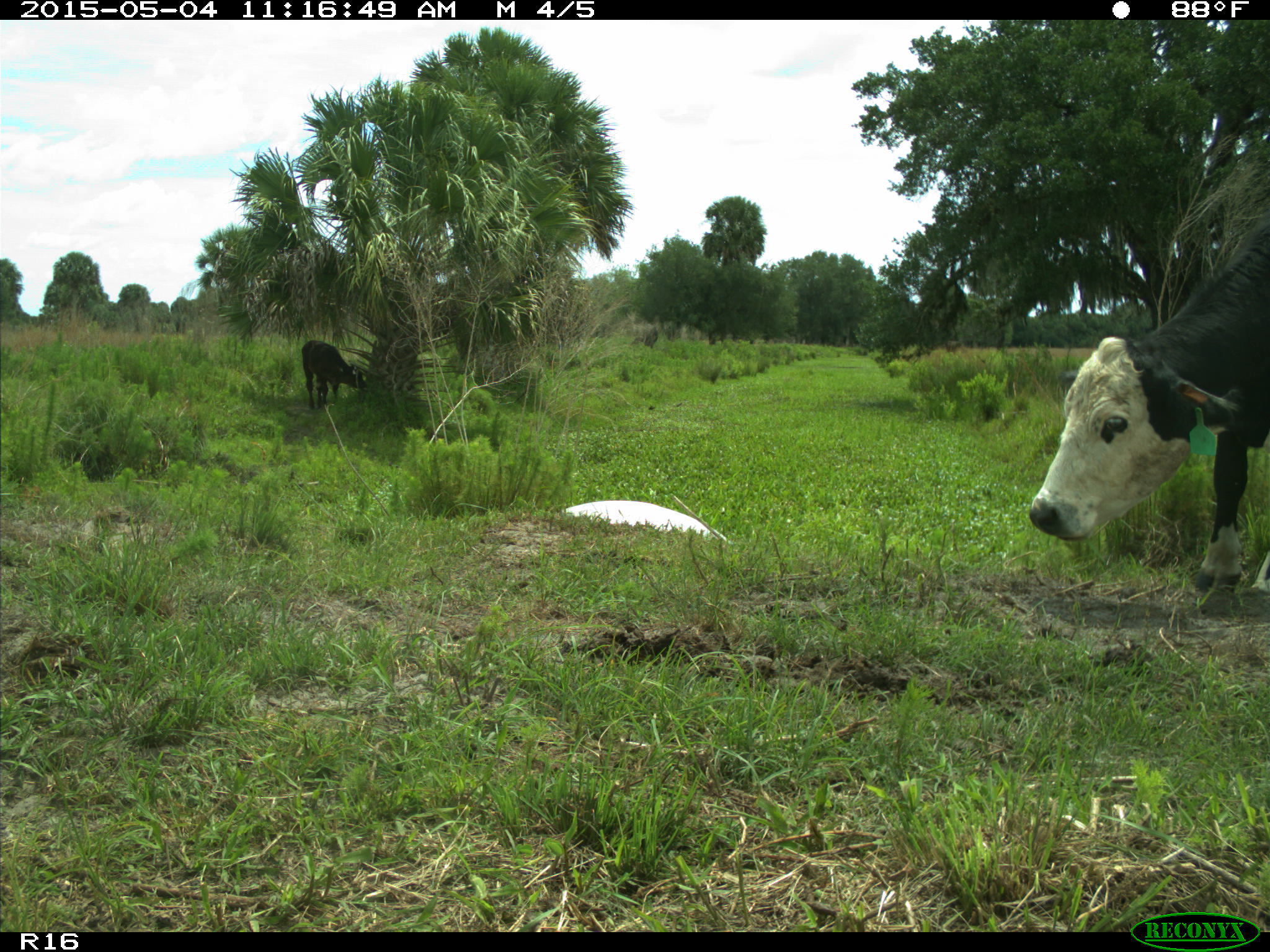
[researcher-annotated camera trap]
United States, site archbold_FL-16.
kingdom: Animalia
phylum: Chordata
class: Mammalia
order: Artiodactyla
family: Bovidae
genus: Bos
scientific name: Bos taurus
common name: domestic cow